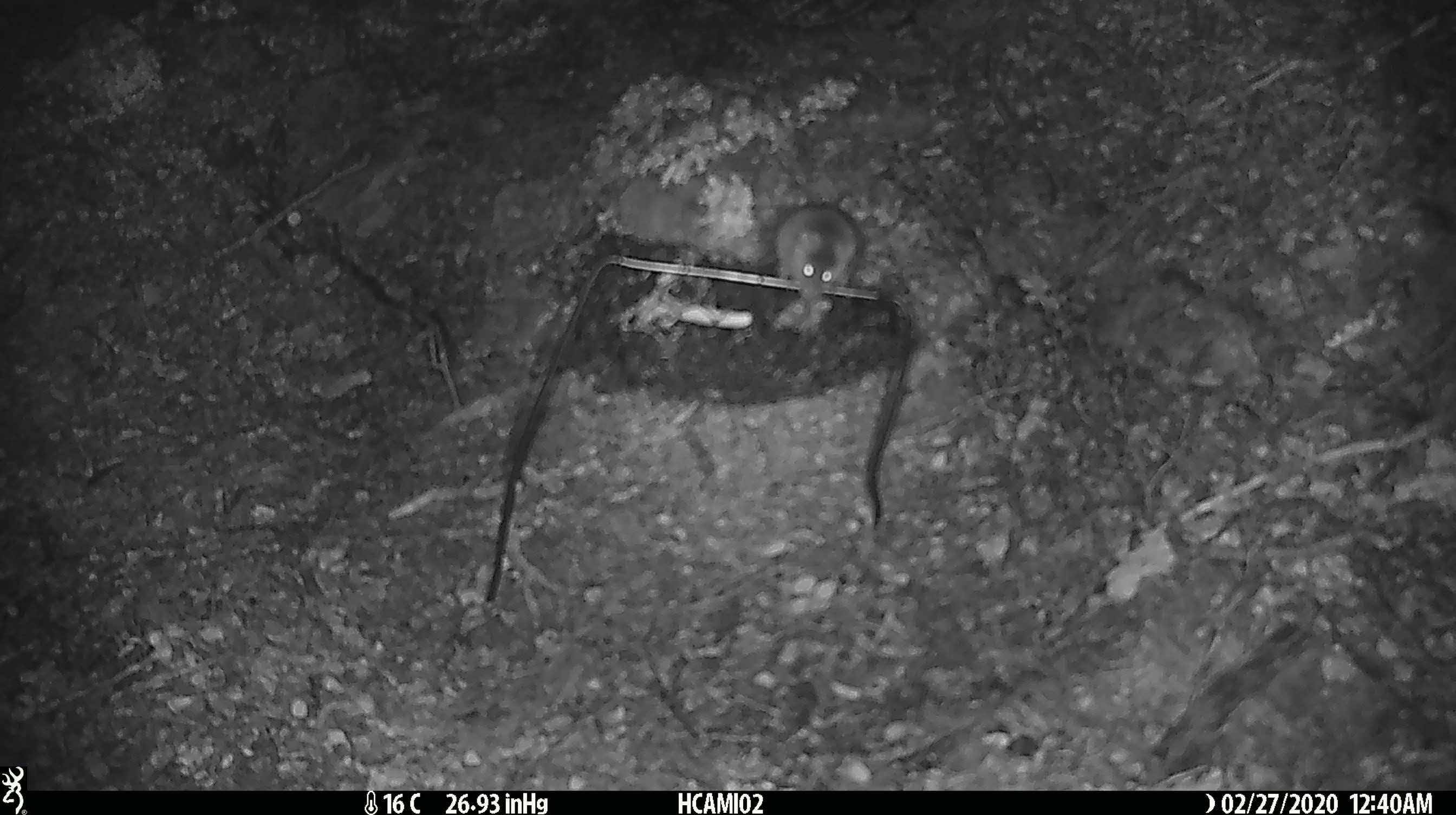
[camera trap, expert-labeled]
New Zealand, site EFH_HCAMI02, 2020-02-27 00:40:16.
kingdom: Animalia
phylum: Chordata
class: Mammalia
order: Rodentia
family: Muridae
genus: Mus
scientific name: Mus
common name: mouse